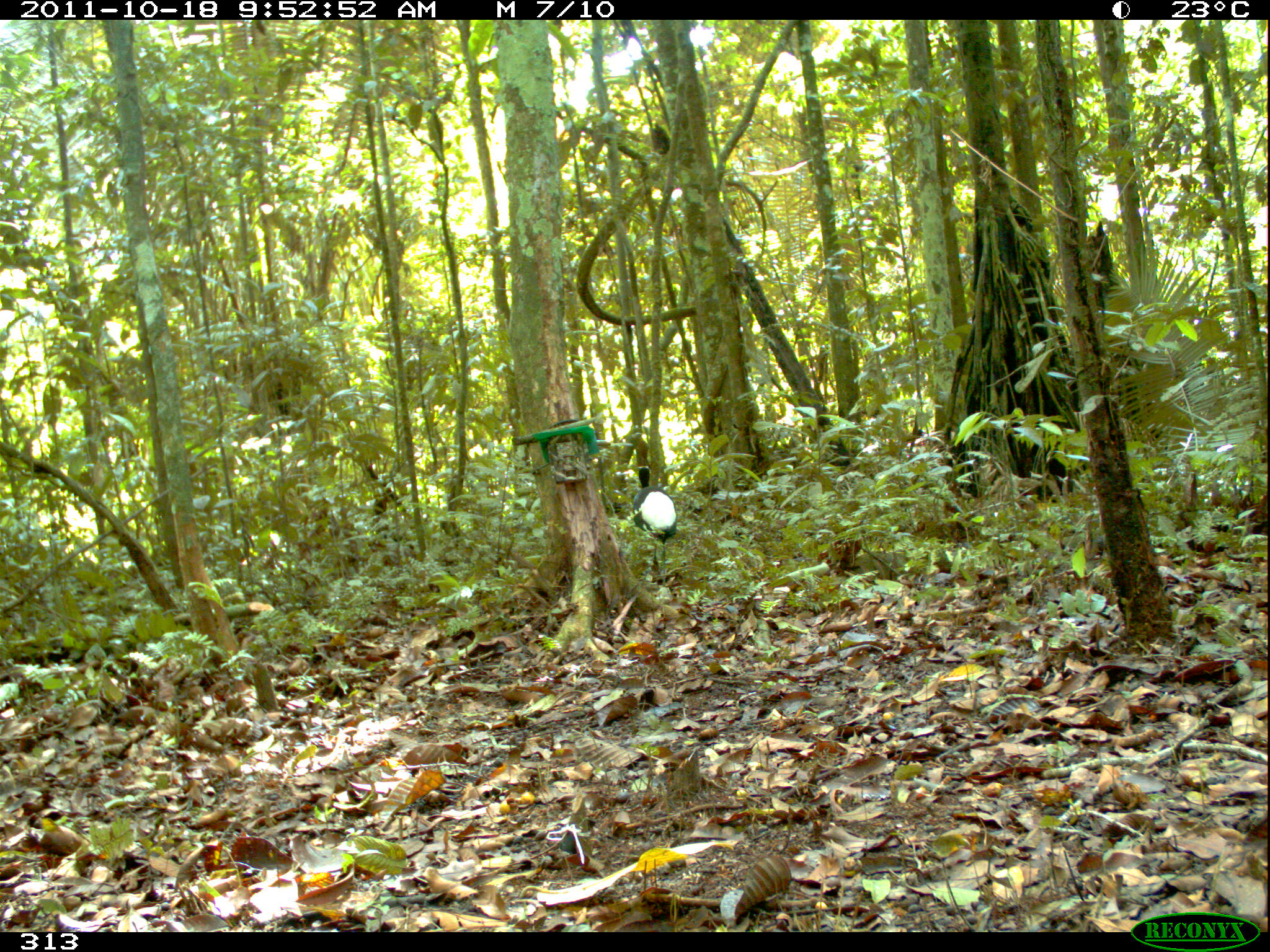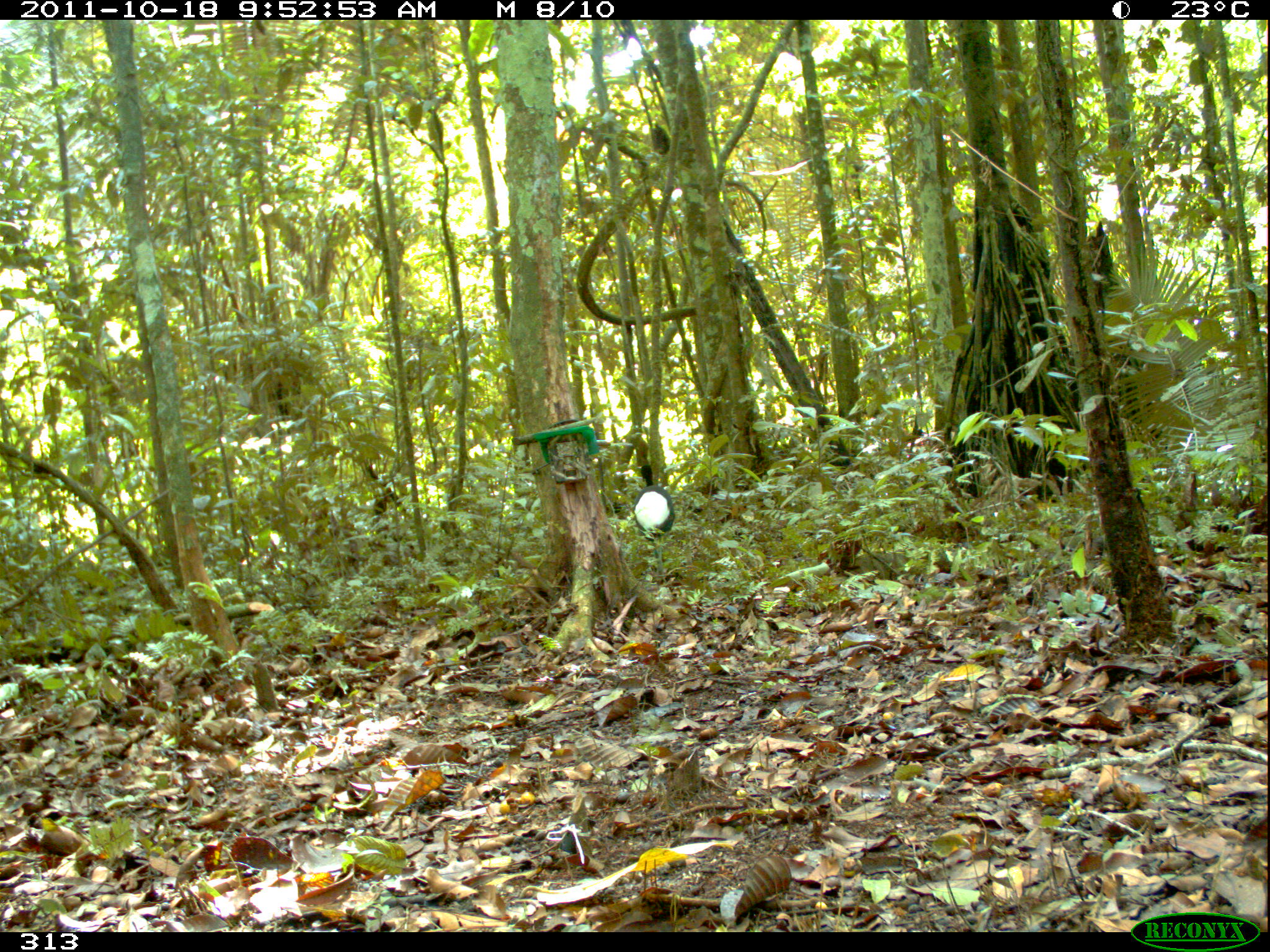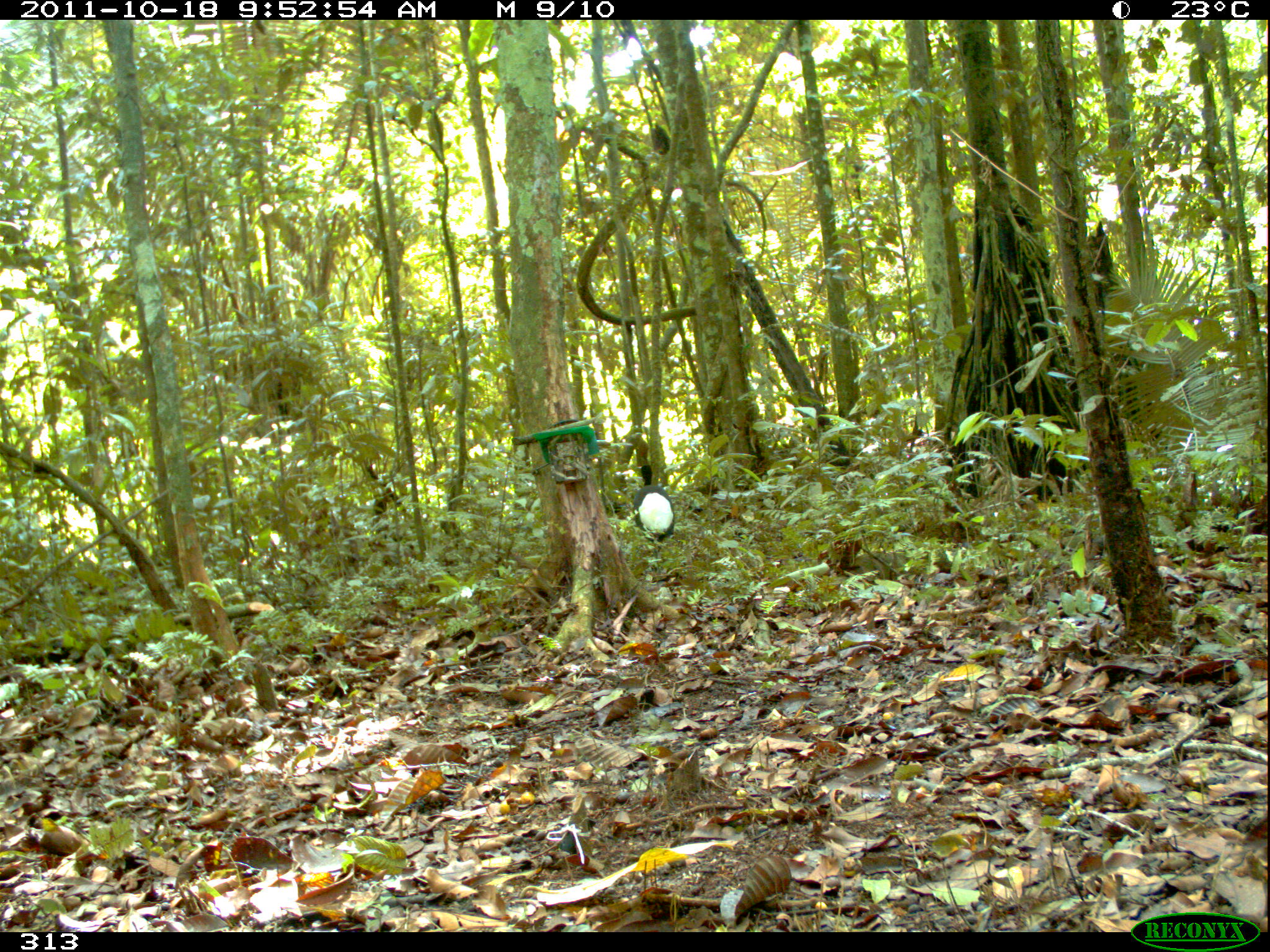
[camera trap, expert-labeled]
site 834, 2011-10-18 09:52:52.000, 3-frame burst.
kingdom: Animalia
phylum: Chordata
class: Aves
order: Gruiformes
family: Psophiidae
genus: Psophia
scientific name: Psophia leucoptera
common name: pale-winged trumpeter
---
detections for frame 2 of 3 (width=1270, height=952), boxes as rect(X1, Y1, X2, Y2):
psophia leucoptera: rect(631, 463, 675, 583)